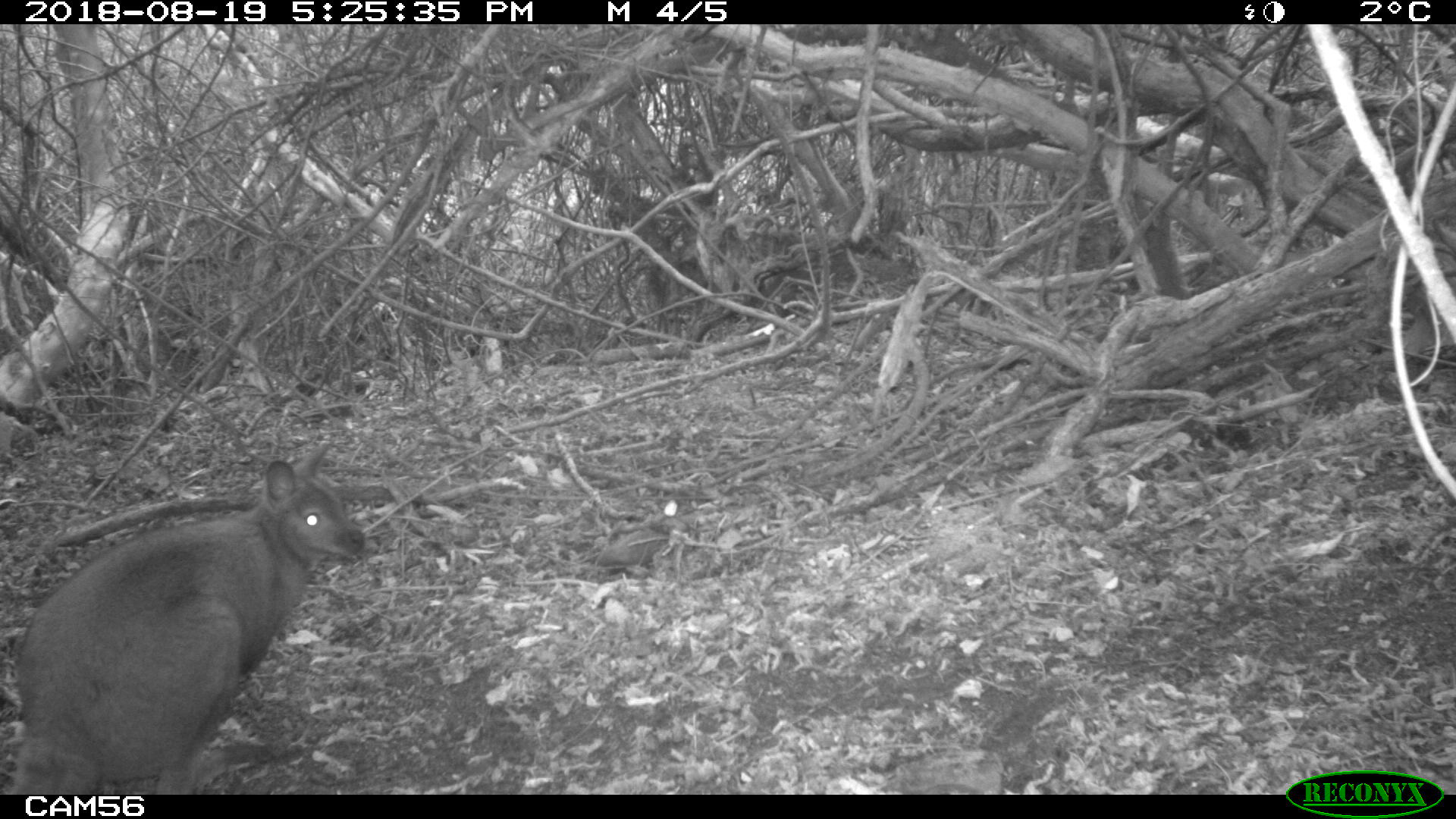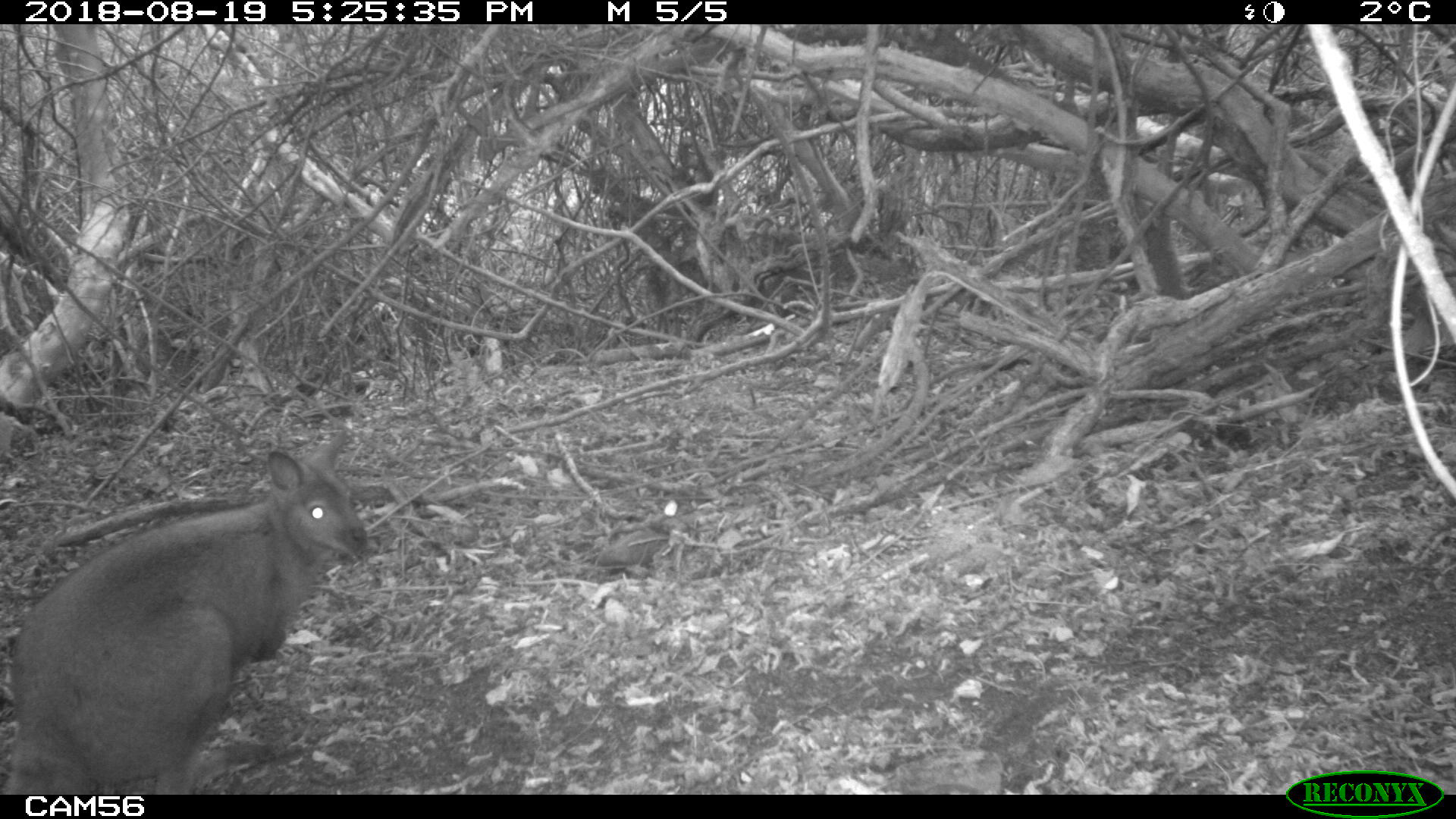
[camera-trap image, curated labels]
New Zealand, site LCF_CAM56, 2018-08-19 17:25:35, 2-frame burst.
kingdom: Animalia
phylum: Chordata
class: Mammalia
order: Diprotodontia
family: Macropodidae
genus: Notamacropus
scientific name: Notamacropus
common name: wallaby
Wallaby (Notamacropus).